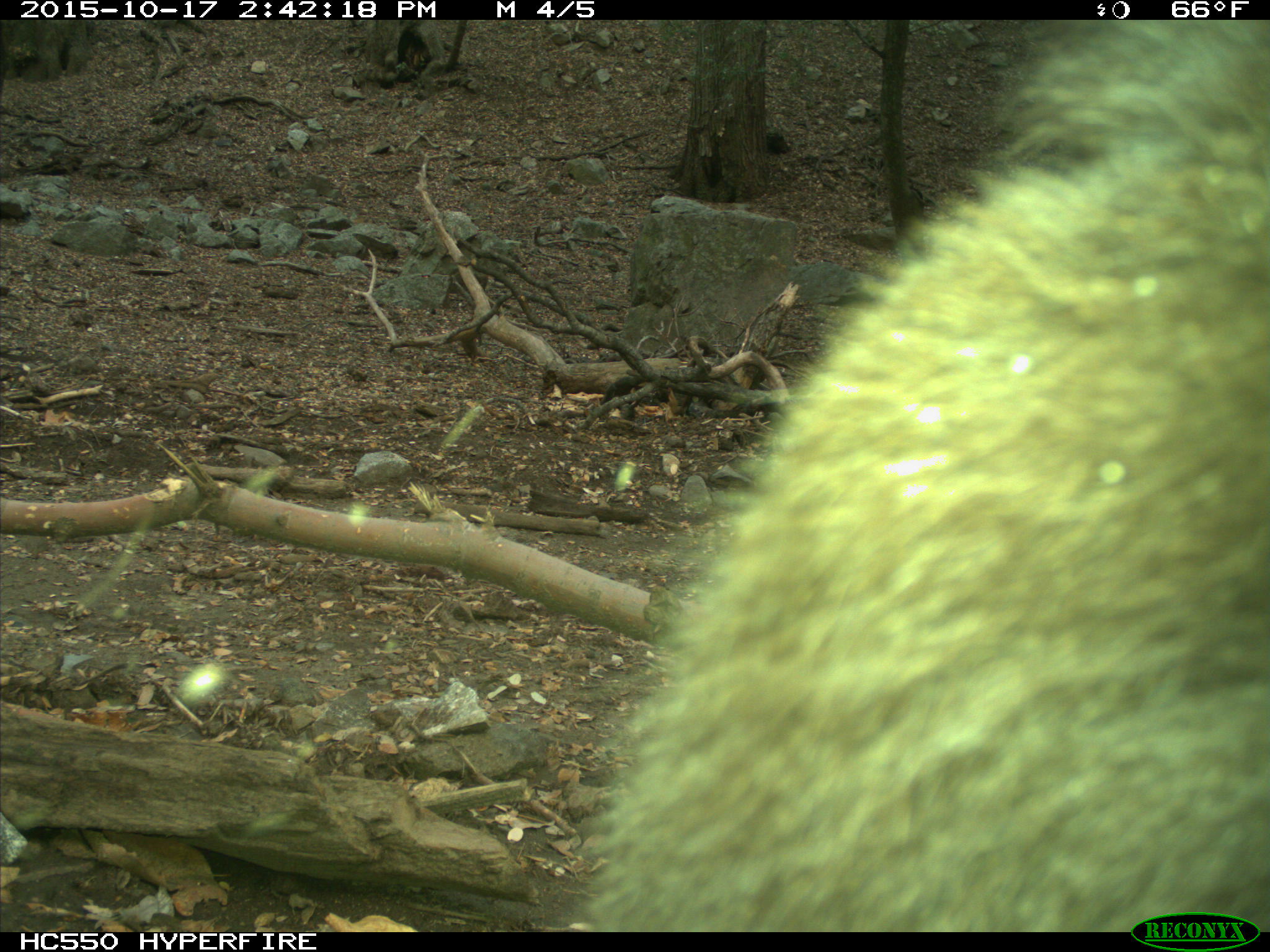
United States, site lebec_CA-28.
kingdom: Animalia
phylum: Chordata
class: Mammalia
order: Carnivora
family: Ursidae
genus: Ursus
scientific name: Ursus americanus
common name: american black bear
Ursus americanus (american black bear).